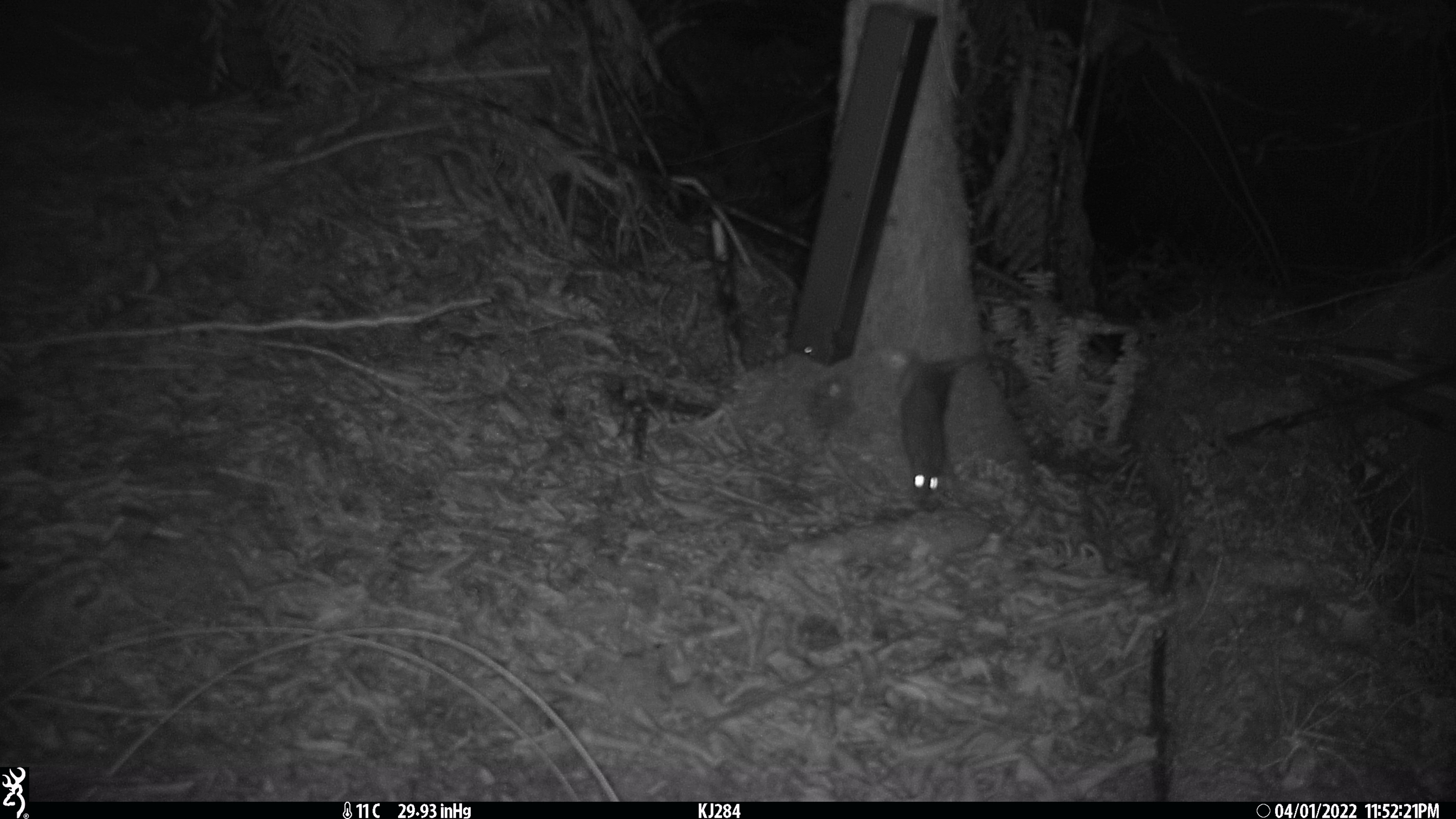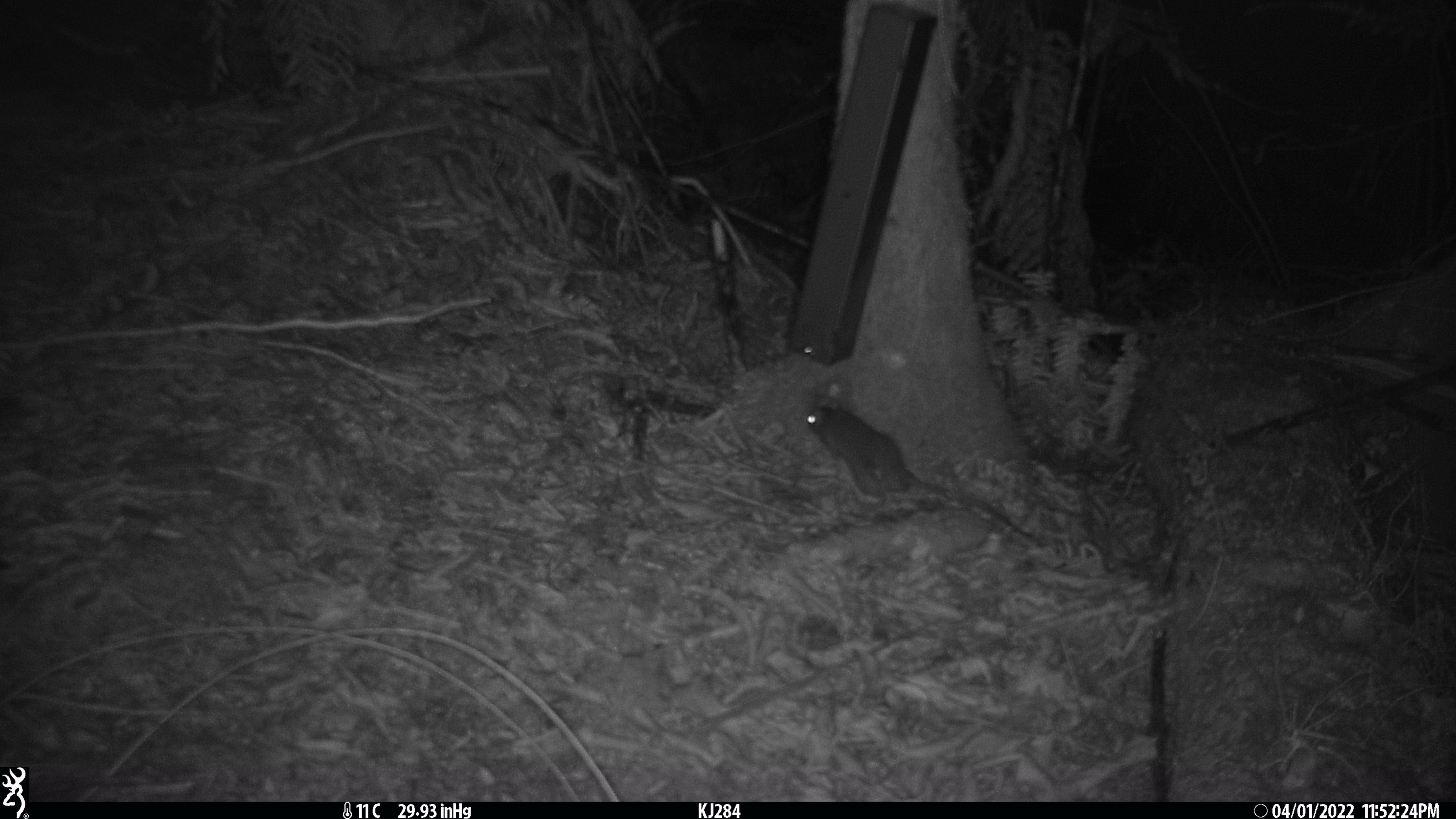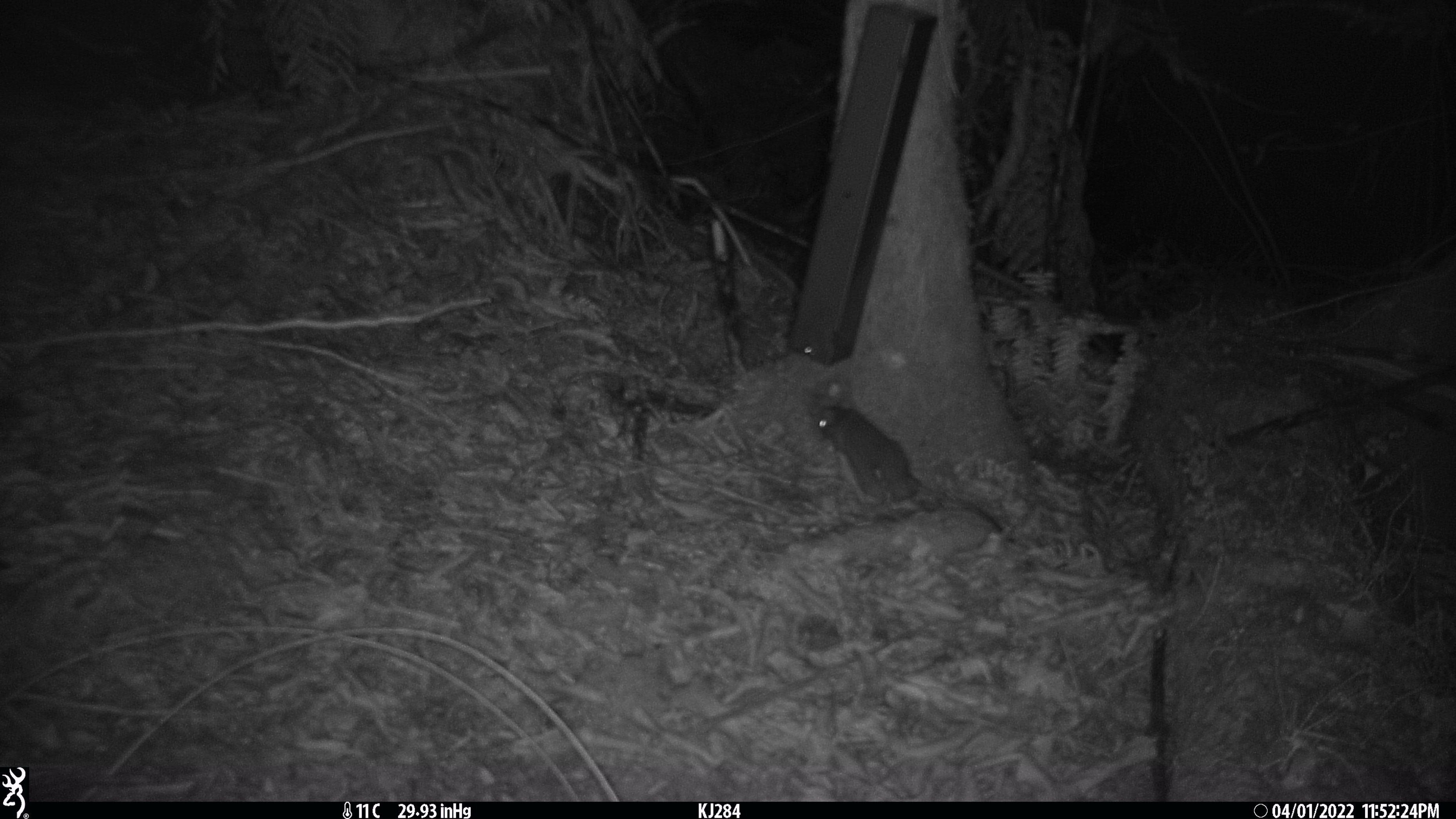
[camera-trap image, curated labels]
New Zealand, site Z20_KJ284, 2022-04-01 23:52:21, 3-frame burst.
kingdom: Animalia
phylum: Chordata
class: Mammalia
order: Rodentia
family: Muridae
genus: Rattus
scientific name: Rattus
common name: rat